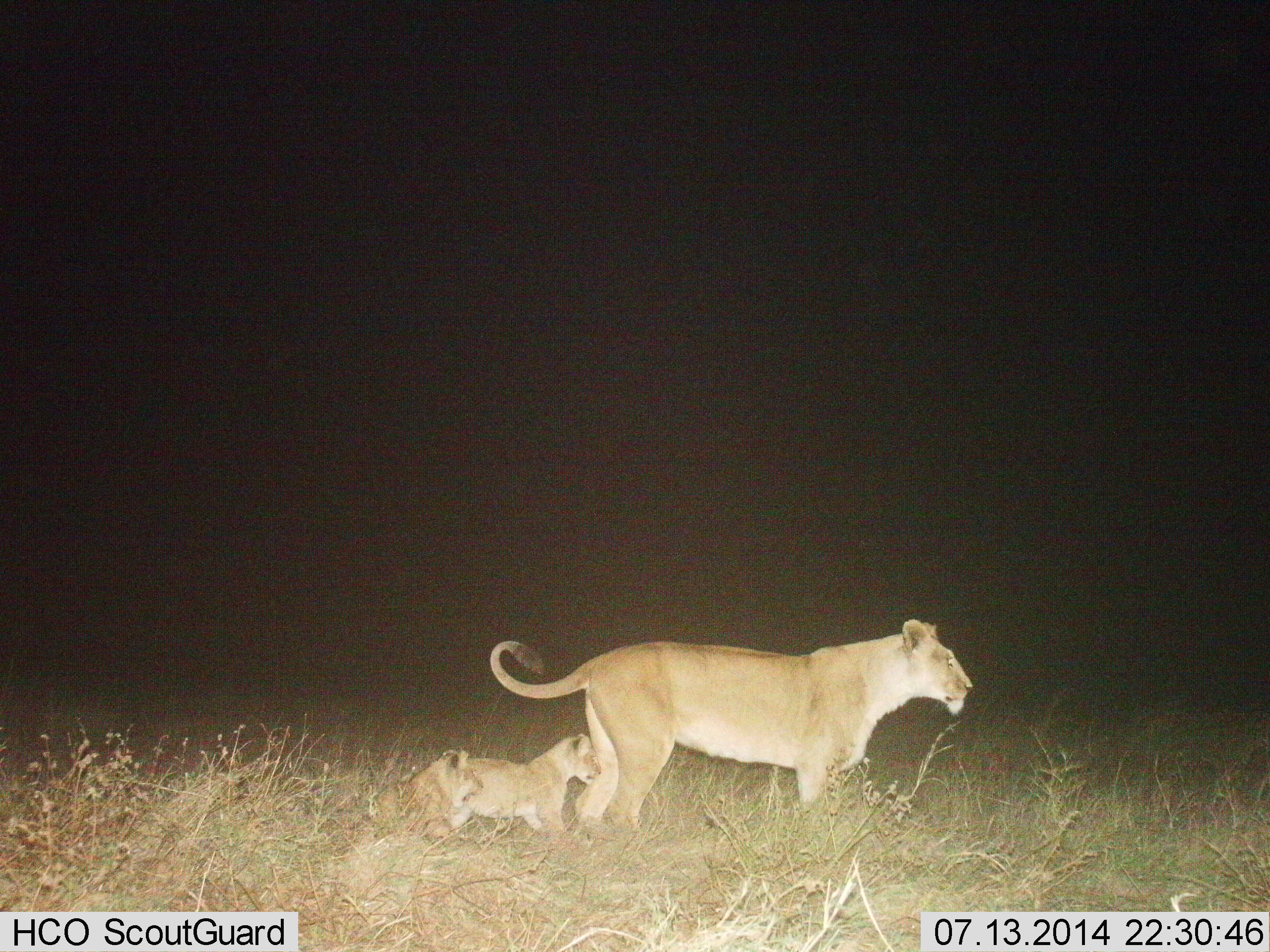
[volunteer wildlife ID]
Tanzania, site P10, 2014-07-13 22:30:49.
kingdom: Animalia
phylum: Chordata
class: Mammalia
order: Carnivora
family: Felidae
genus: Panthera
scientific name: Panthera leo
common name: lion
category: lionfemale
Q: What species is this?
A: Lionfemale (lion) (Panthera leo).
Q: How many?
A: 3.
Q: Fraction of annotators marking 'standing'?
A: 20%.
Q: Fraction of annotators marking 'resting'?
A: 0%.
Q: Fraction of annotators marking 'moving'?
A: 80%.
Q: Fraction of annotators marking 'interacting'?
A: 10%.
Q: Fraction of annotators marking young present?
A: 80%.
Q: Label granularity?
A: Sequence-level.